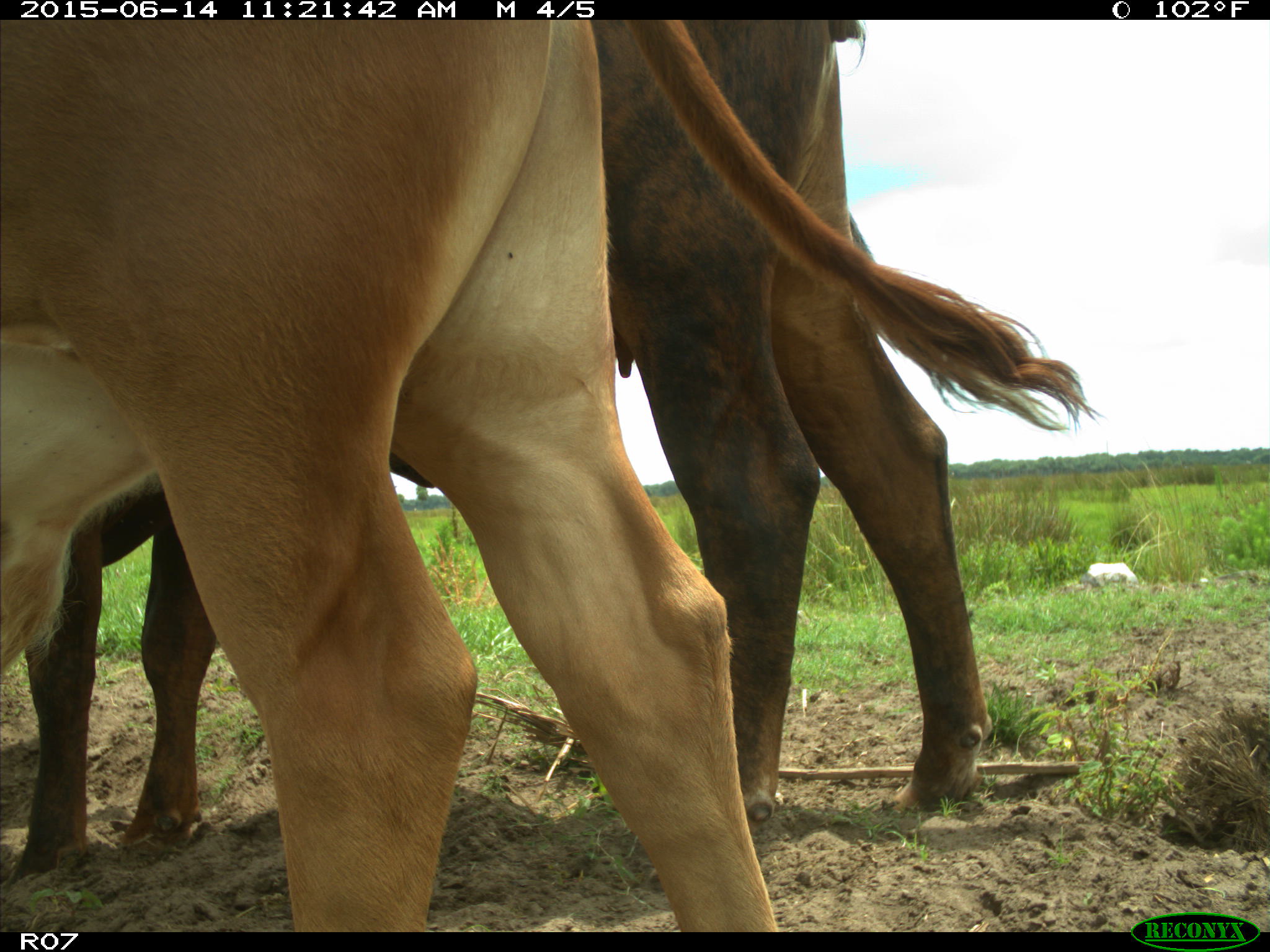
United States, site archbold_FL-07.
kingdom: Animalia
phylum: Chordata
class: Mammalia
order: Artiodactyla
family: Bovidae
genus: Bos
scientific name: Bos taurus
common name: domestic cow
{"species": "Bos taurus (domestic cow)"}